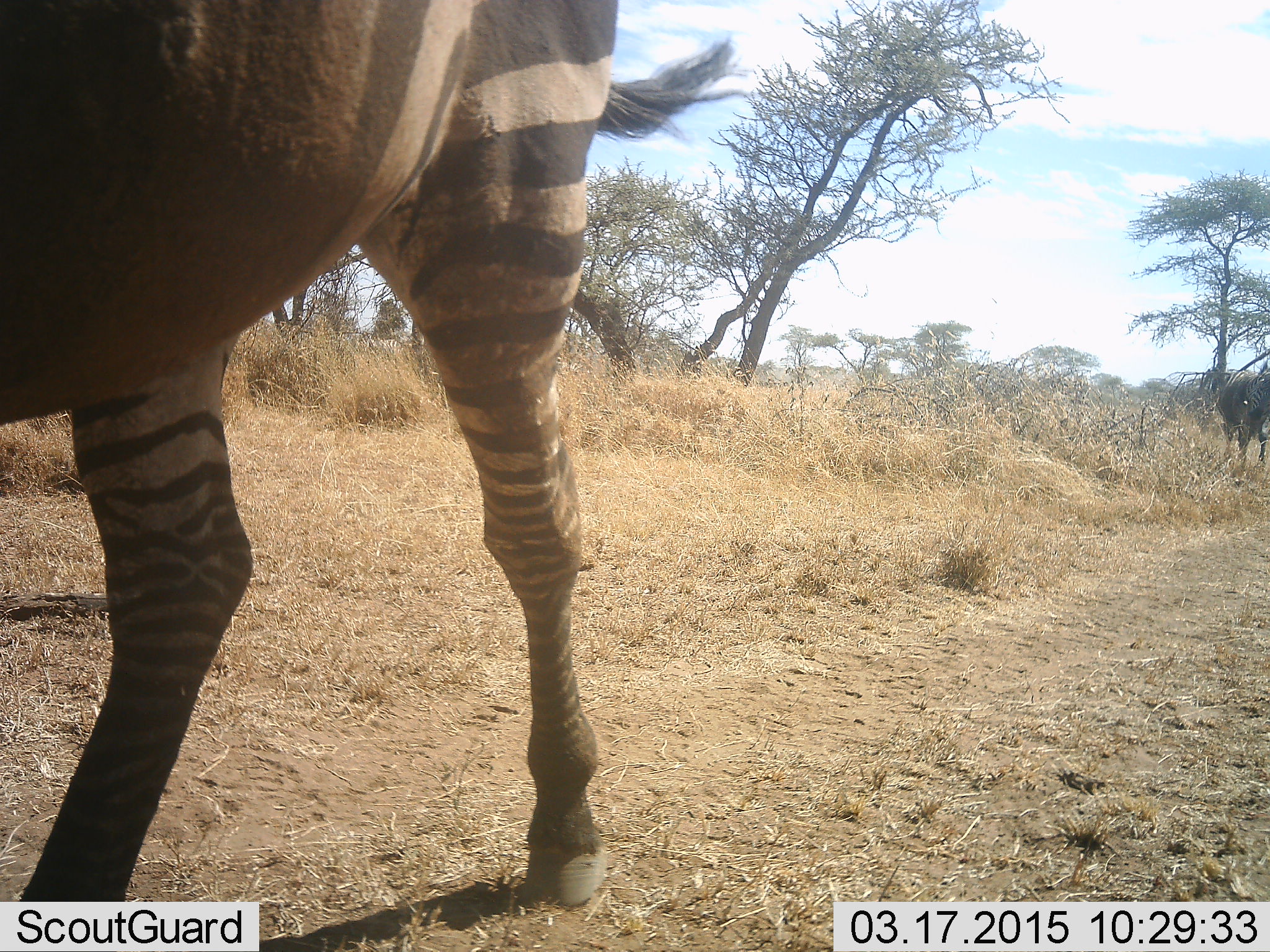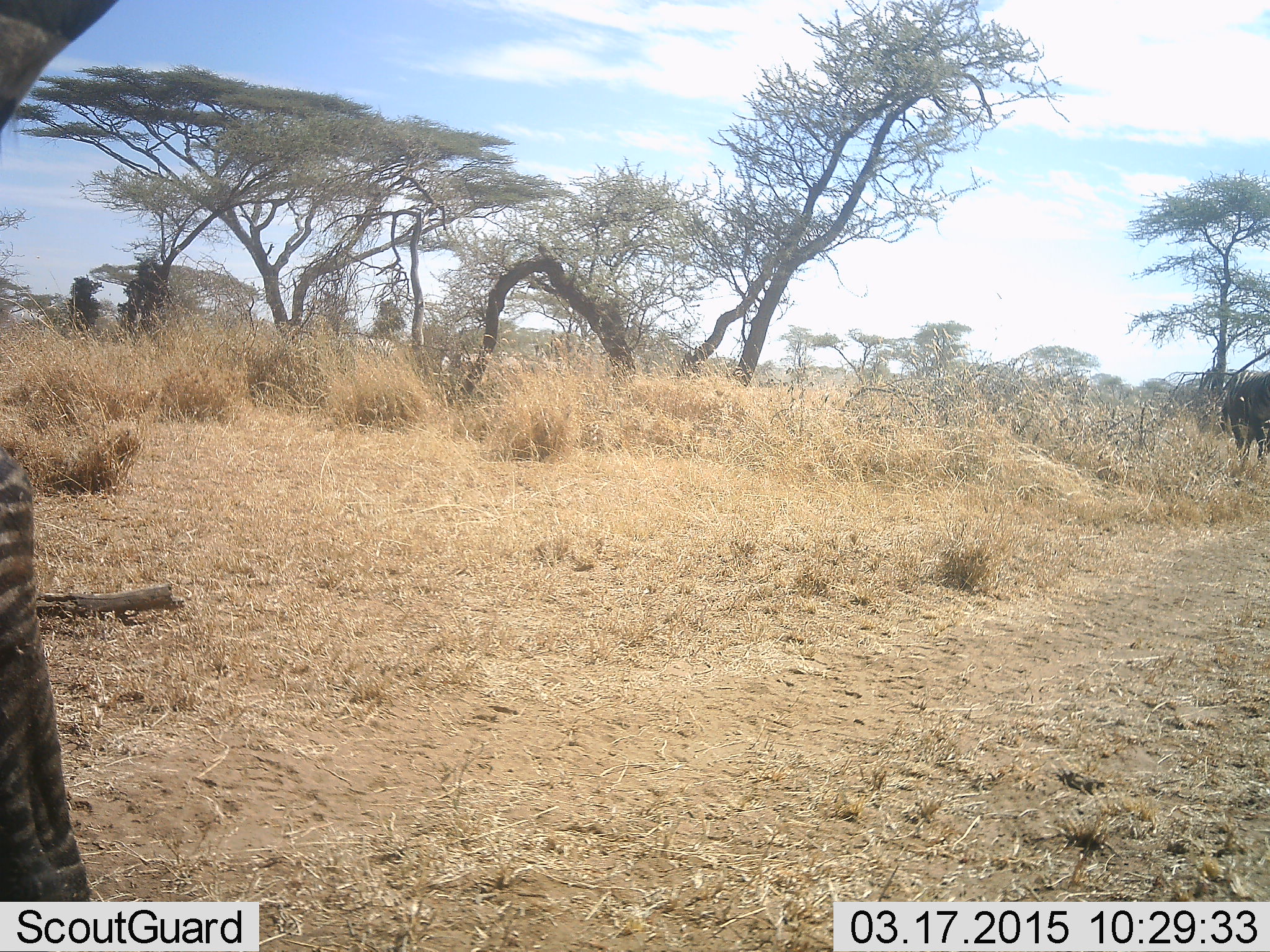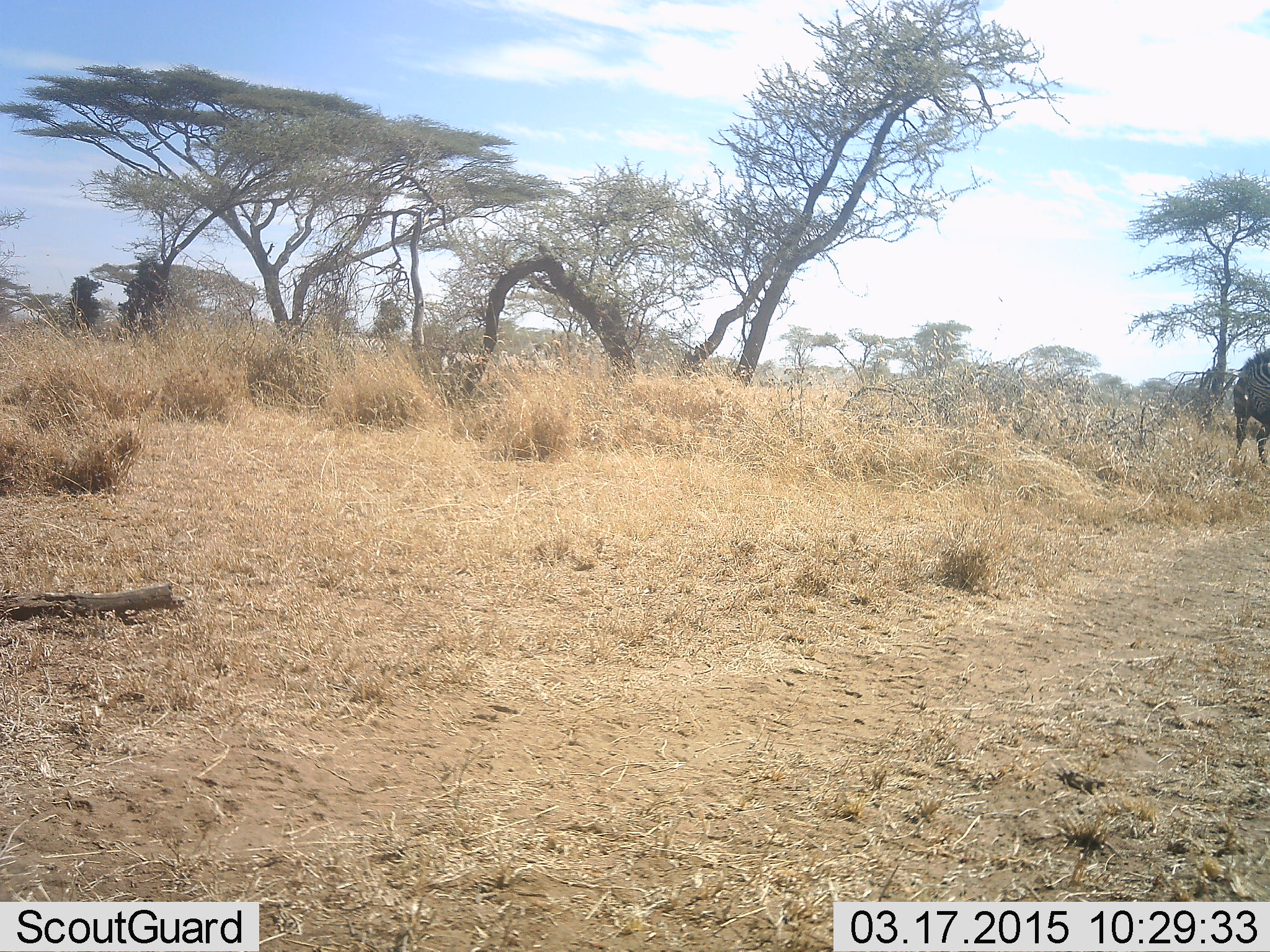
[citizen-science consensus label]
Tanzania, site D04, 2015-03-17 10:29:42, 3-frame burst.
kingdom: Animalia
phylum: Chordata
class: Mammalia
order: Perissodactyla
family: Equidae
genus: Equus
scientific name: Equus quagga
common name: plains zebra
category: zebra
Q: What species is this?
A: Zebra (plains zebra) (Equus quagga).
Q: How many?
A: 2.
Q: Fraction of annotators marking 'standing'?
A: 9%.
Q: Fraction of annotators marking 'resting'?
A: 0%.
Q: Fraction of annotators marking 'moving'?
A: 91%.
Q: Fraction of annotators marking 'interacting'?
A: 0%.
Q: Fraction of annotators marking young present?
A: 0%.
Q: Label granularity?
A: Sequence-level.